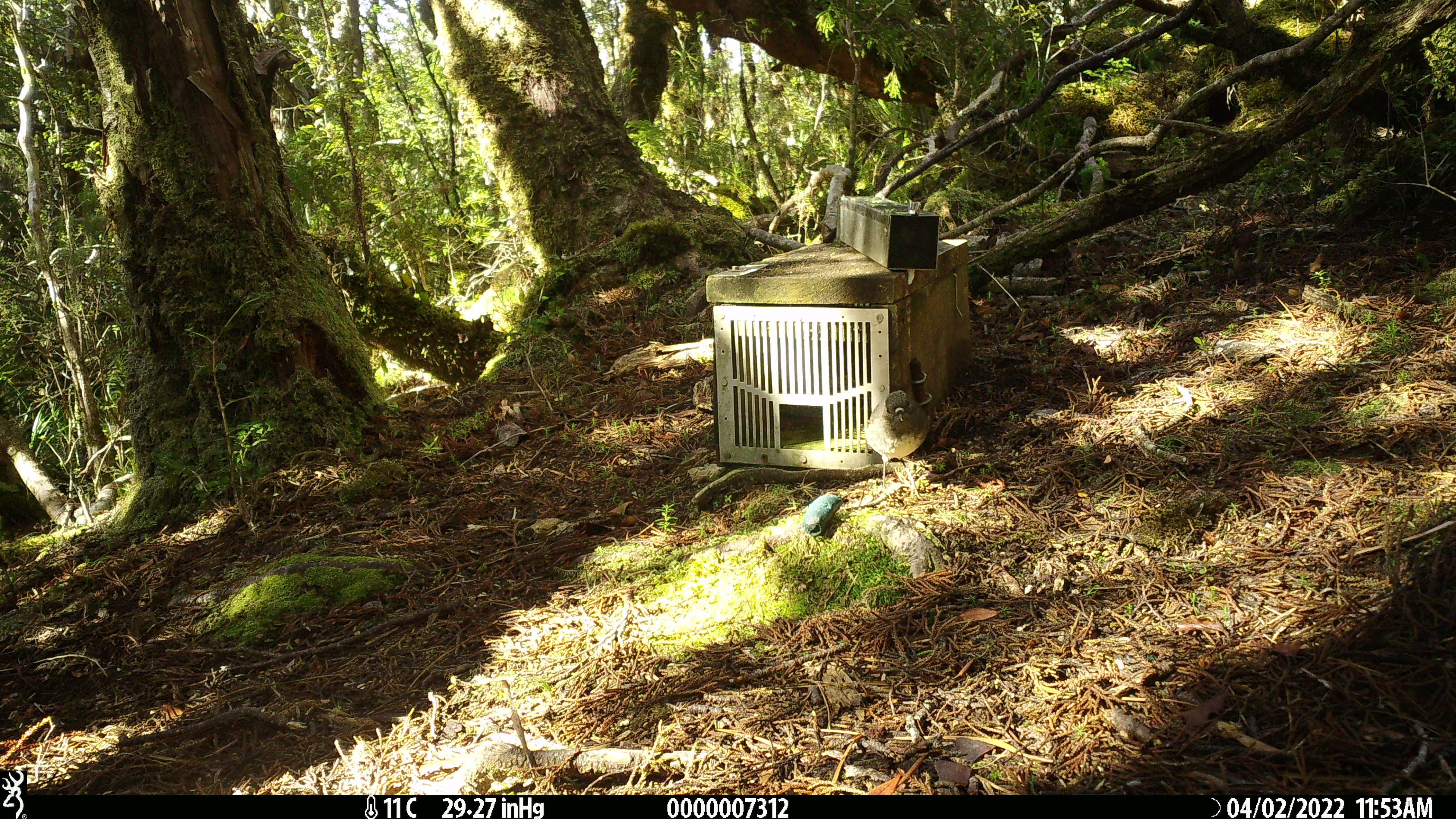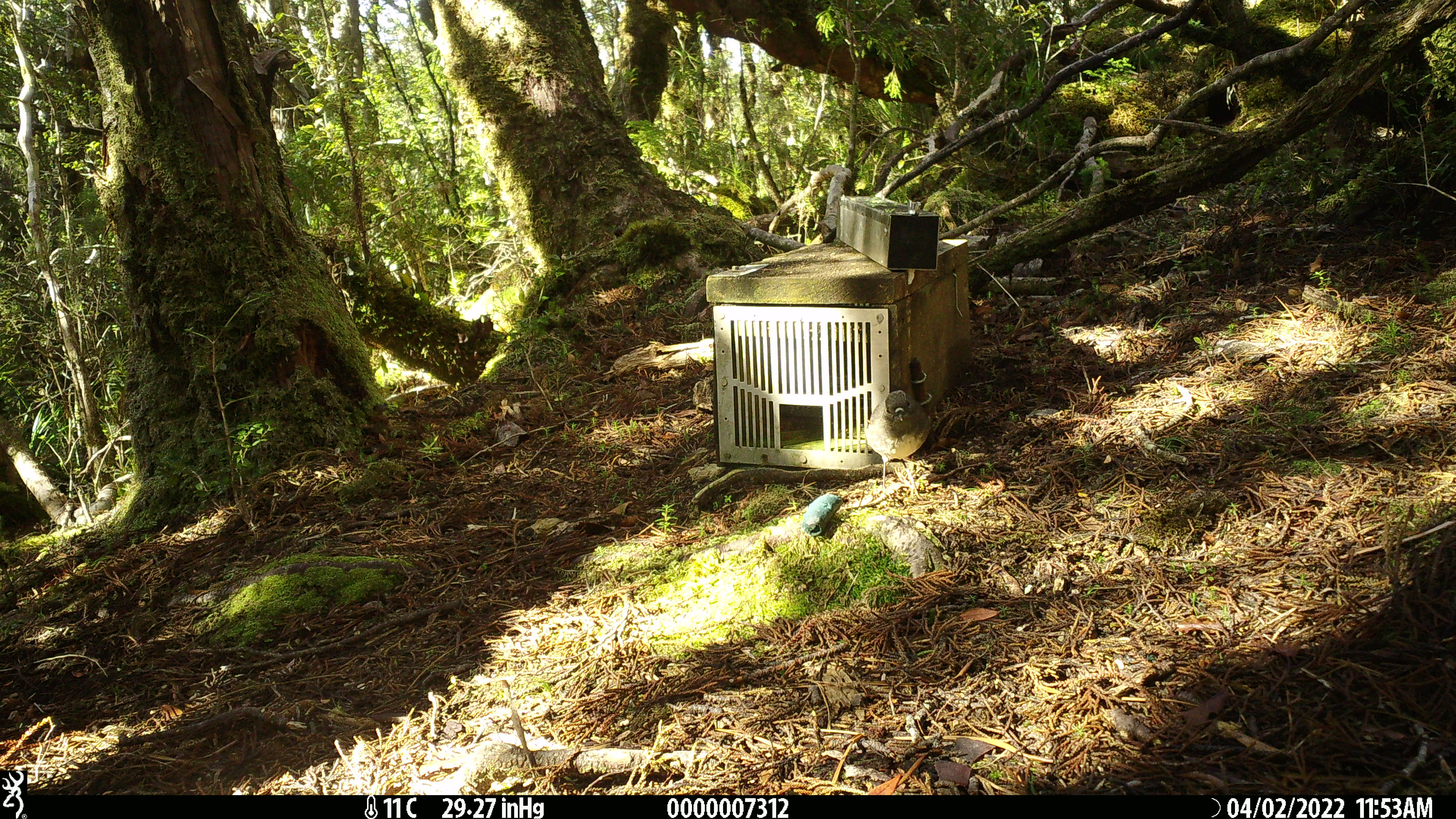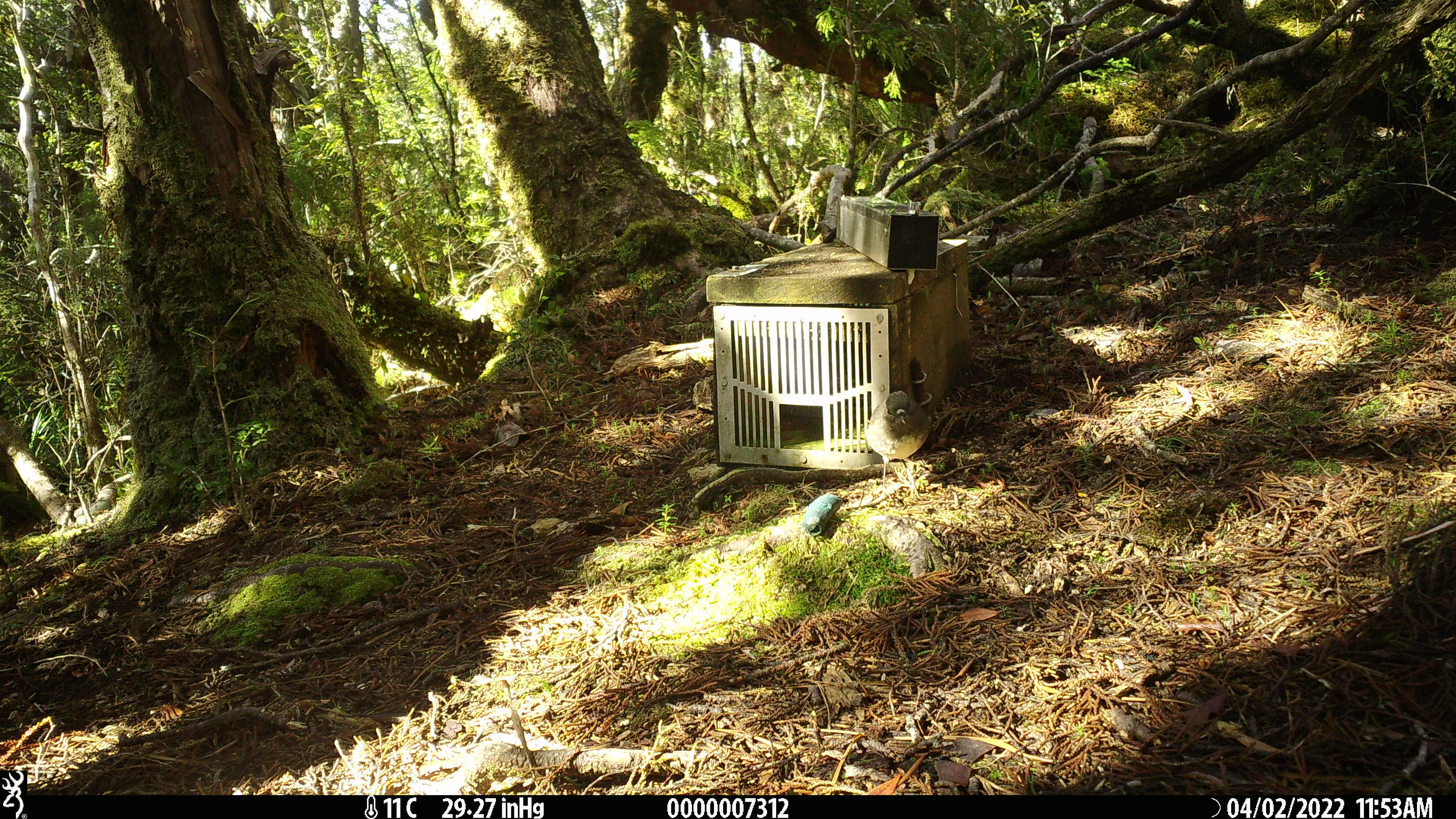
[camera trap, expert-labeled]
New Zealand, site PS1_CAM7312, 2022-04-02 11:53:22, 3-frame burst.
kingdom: Animalia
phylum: Chordata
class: Aves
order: Passeriformes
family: Petroicidae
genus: Petroica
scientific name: Petroica australis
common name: new zealand robin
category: robin